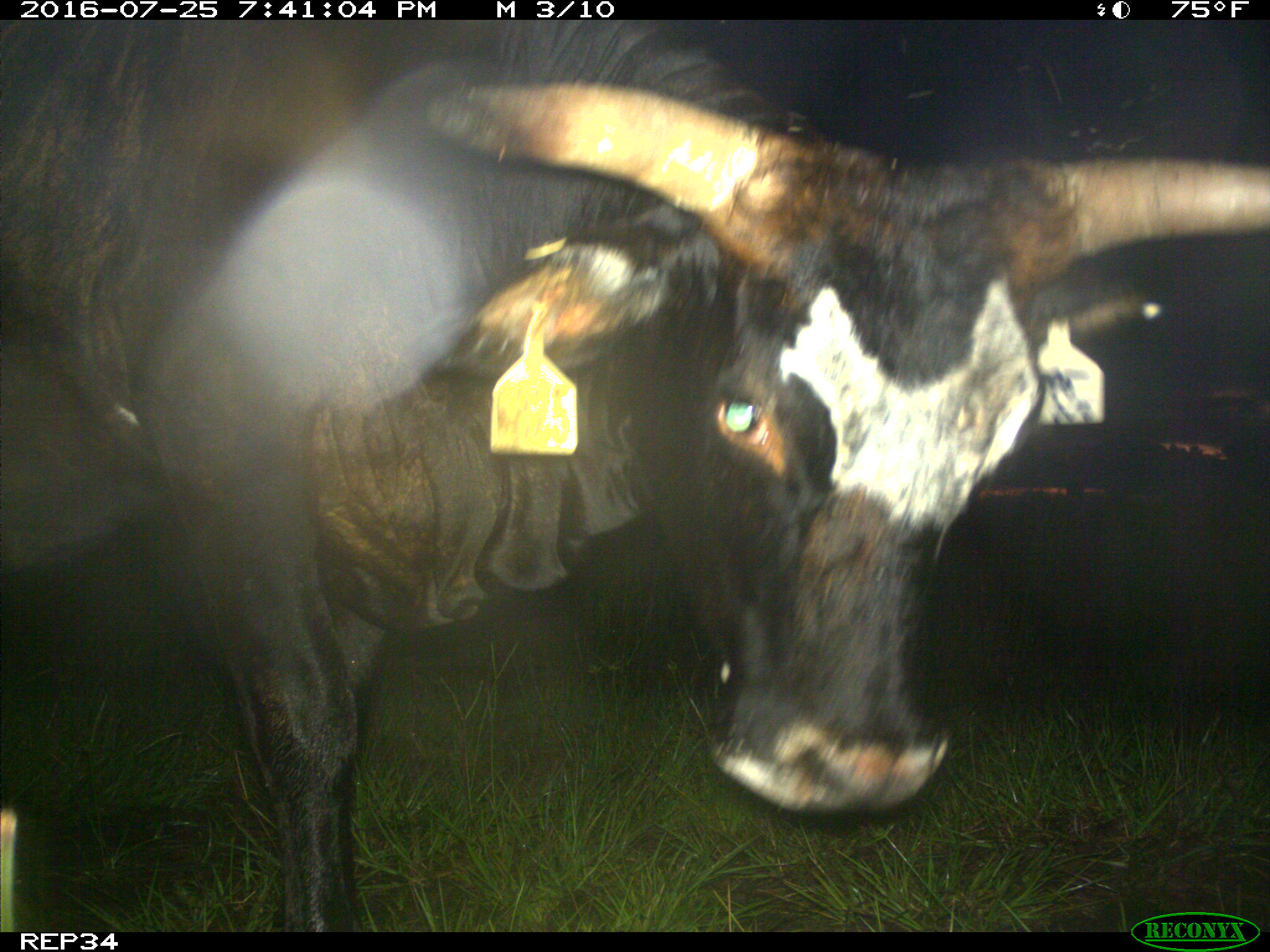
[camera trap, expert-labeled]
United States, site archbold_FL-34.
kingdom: Animalia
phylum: Chordata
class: Mammalia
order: Artiodactyla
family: Bovidae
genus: Bos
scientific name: Bos taurus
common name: domestic cow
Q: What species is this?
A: Bos taurus (domestic cow).